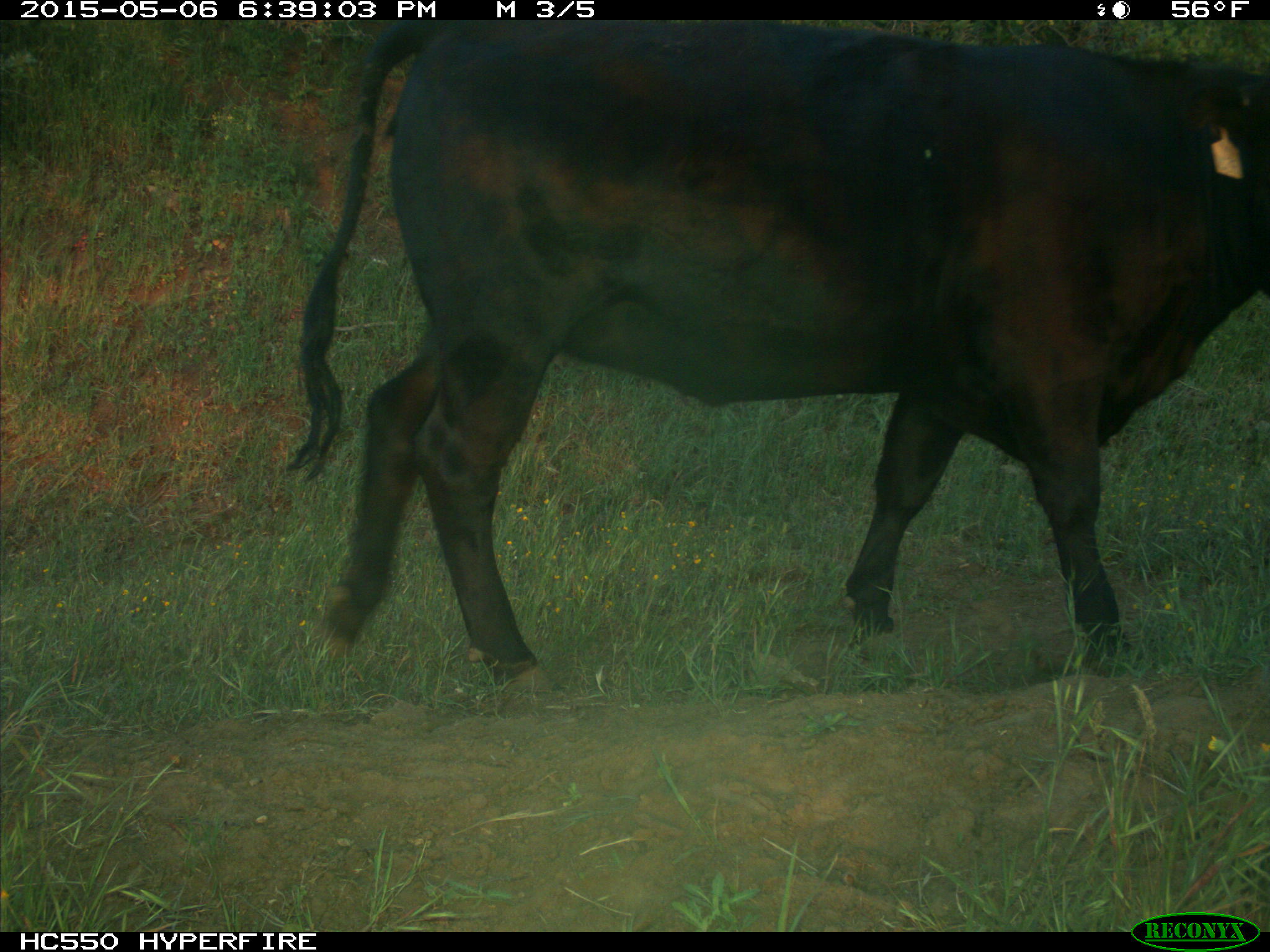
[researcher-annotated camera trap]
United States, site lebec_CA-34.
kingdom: Animalia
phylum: Chordata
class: Mammalia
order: Artiodactyla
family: Bovidae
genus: Bos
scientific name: Bos taurus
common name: domestic cow